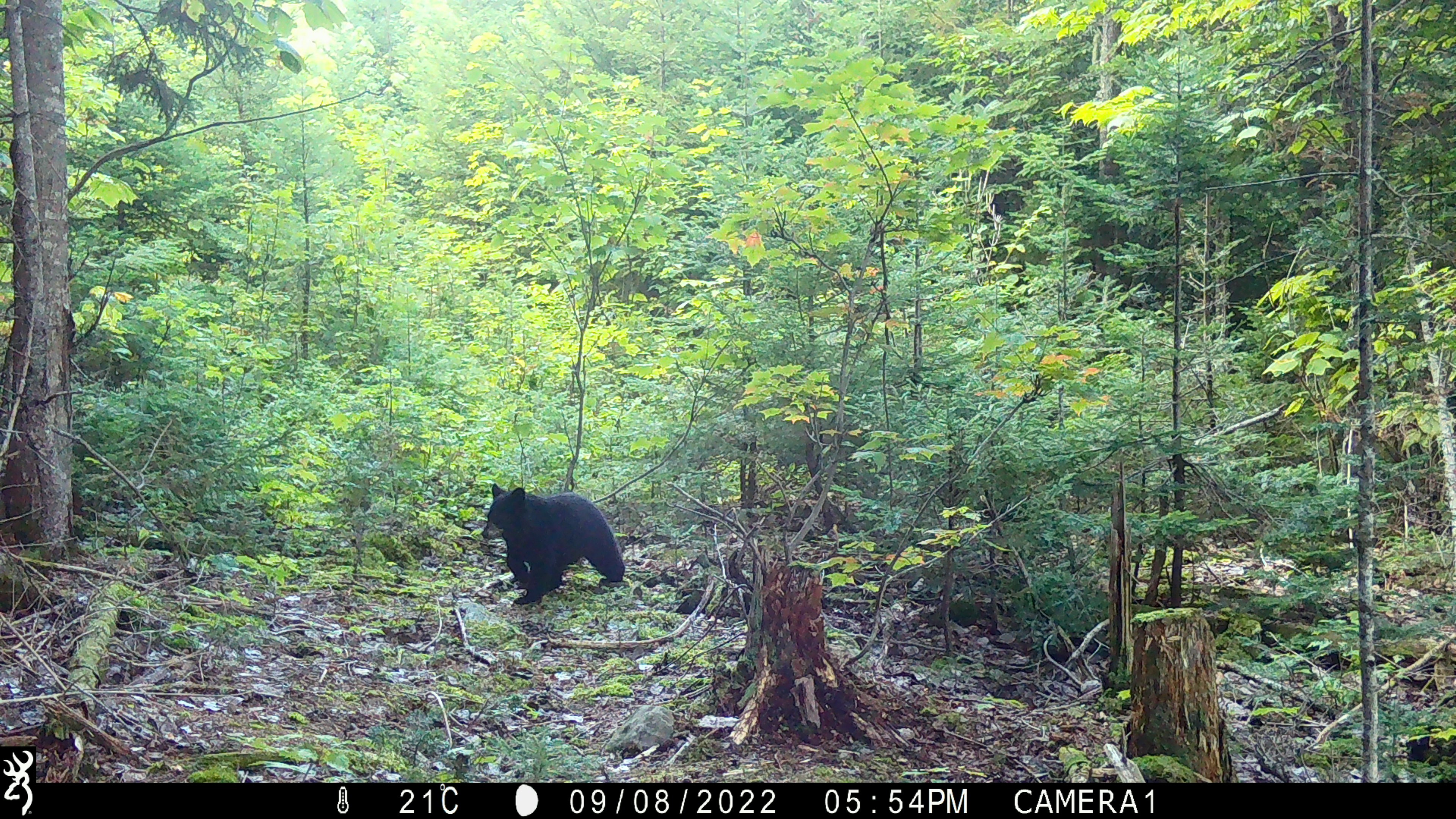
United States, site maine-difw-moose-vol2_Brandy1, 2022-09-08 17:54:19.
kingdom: Animalia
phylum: Chordata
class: Mammalia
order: Carnivora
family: Ursidae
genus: Ursus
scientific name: Ursus americanus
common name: black bear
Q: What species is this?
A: Black bear (Ursus americanus).